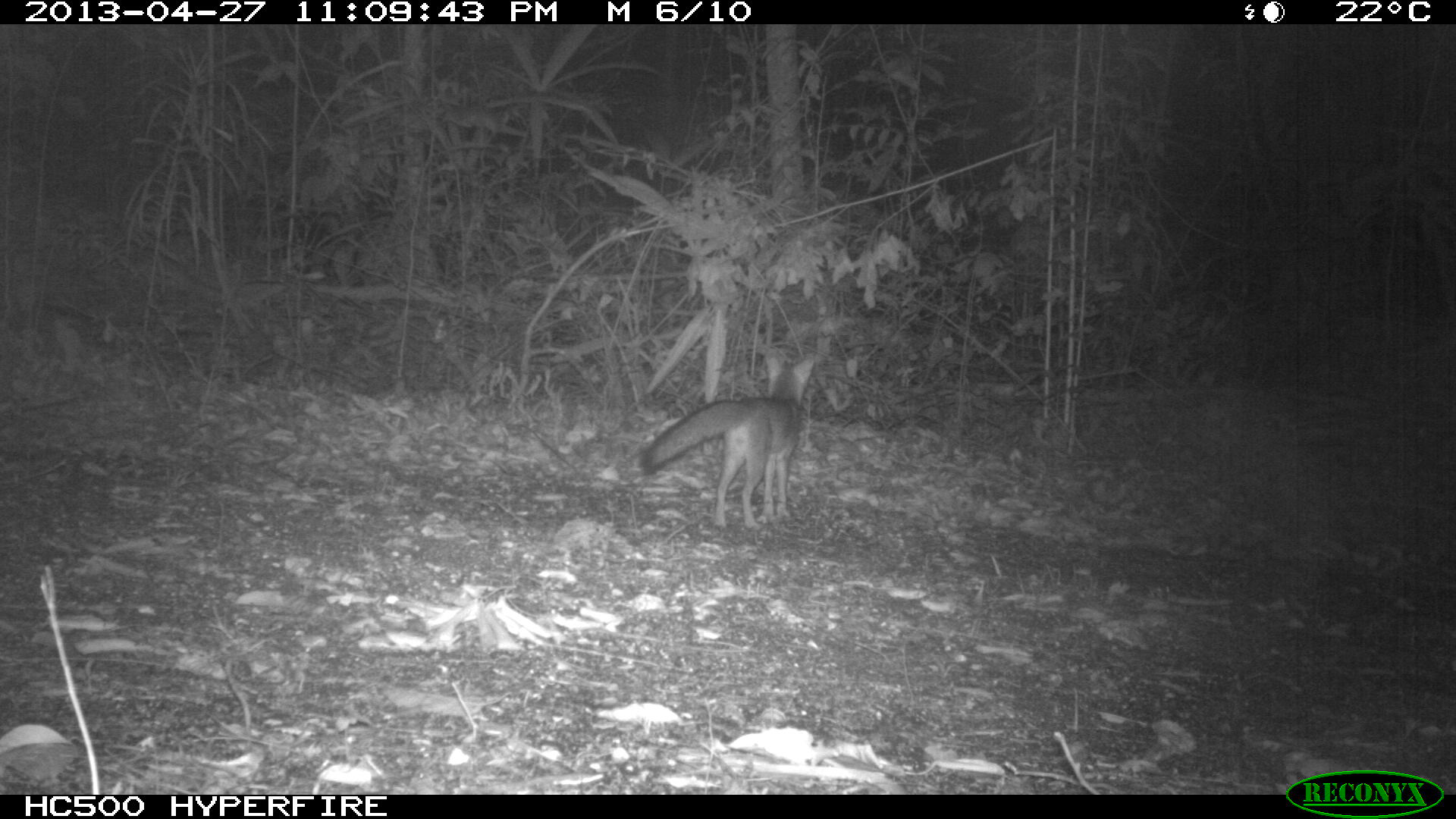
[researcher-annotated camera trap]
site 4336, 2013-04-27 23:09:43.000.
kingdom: Animalia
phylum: Chordata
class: Mammalia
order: Carnivora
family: Canidae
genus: Urocyon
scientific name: Urocyon cinereoargenteus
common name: gray fox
Urocyon cinereoargenteus (gray fox), count 1.